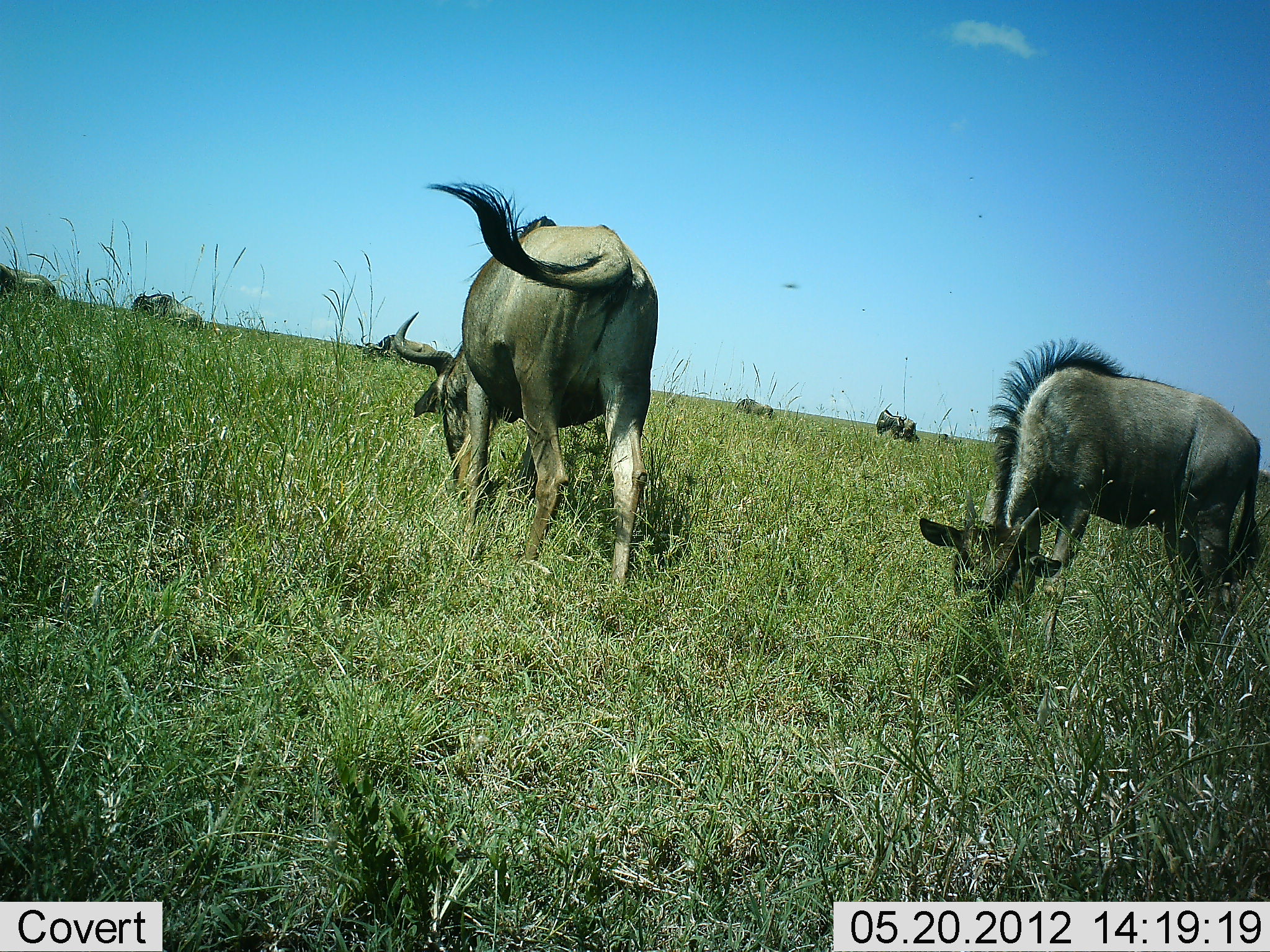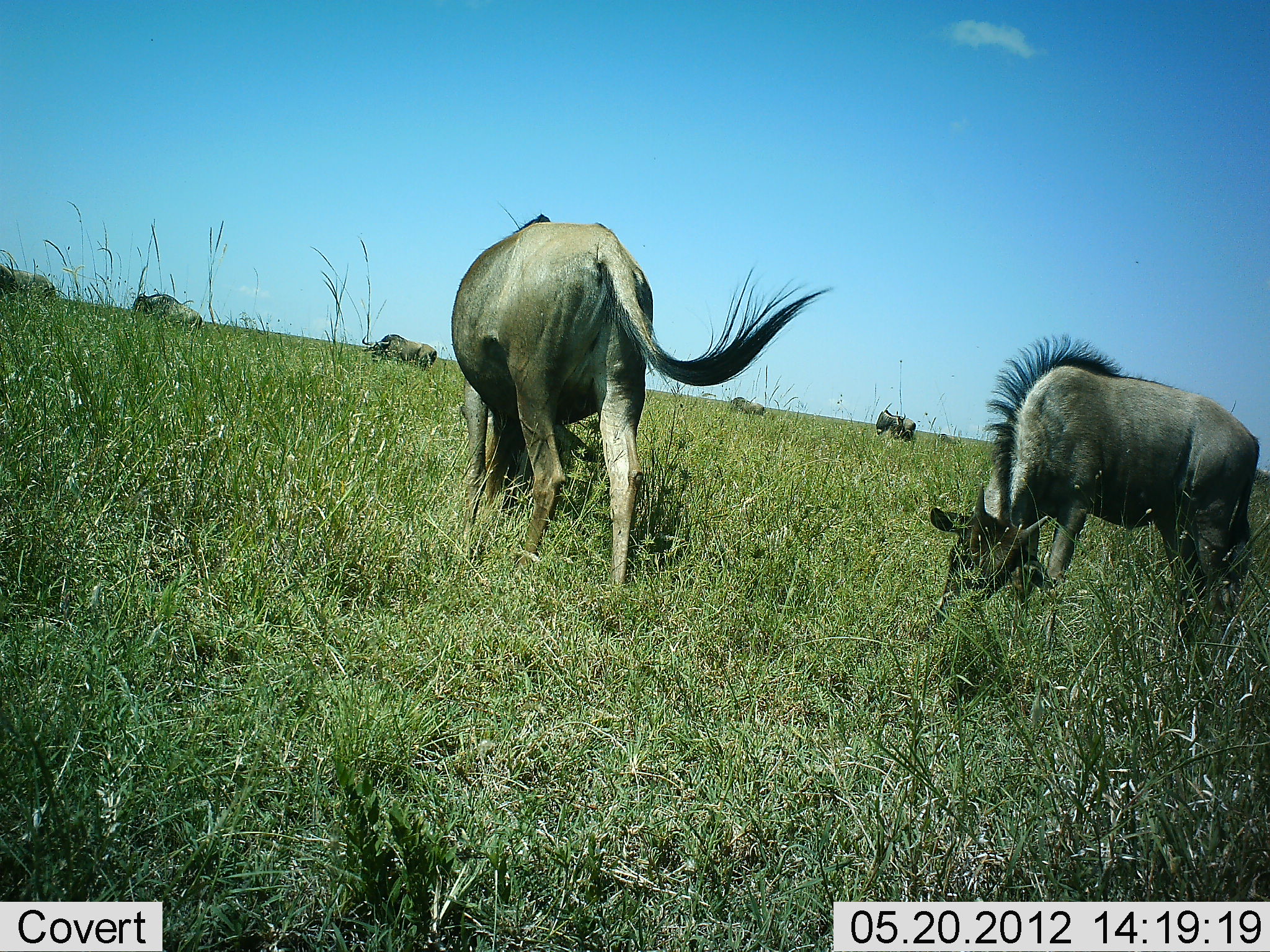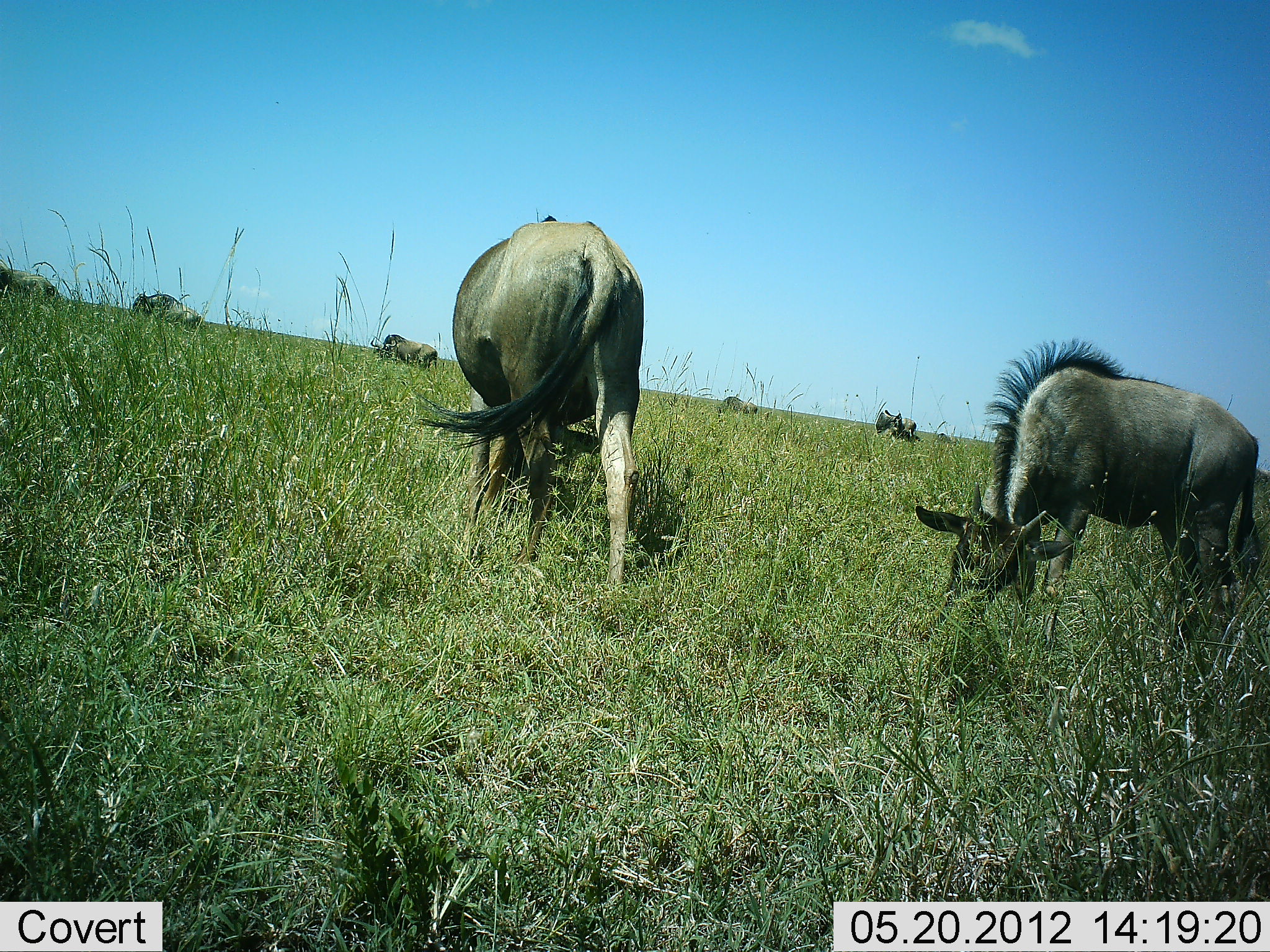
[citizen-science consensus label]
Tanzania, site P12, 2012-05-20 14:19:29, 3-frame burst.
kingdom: Animalia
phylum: Chordata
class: Mammalia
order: Artiodactyla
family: Bovidae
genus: Connochaetes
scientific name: Connochaetes taurinus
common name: blue wildebeest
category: wildebeest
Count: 7.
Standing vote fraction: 30%.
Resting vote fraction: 0%.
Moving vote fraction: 10%.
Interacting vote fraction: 0%.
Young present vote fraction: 0%.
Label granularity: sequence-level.